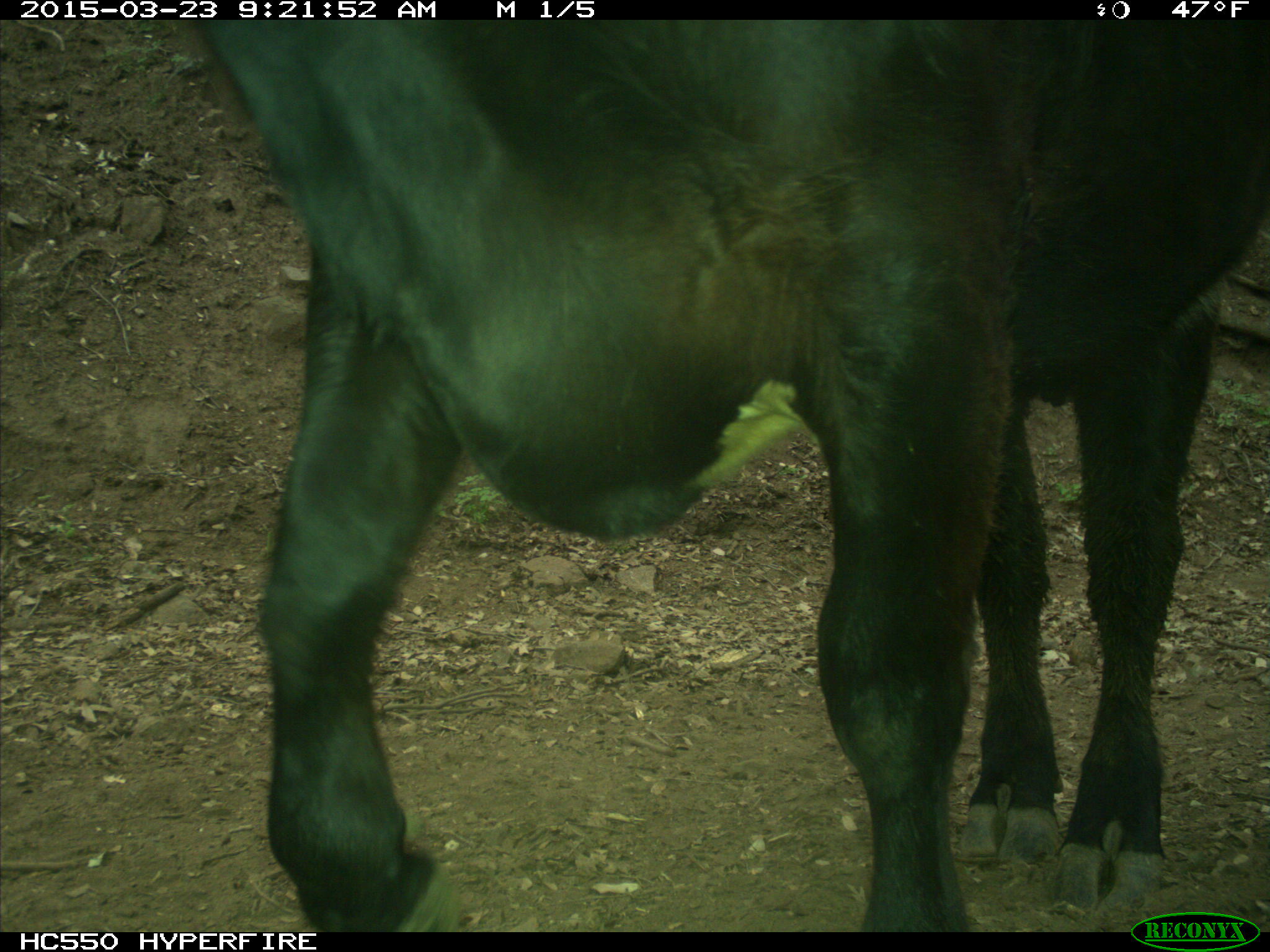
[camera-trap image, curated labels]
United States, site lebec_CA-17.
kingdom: Animalia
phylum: Chordata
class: Mammalia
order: Artiodactyla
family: Bovidae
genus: Bos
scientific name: Bos taurus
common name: domestic cow